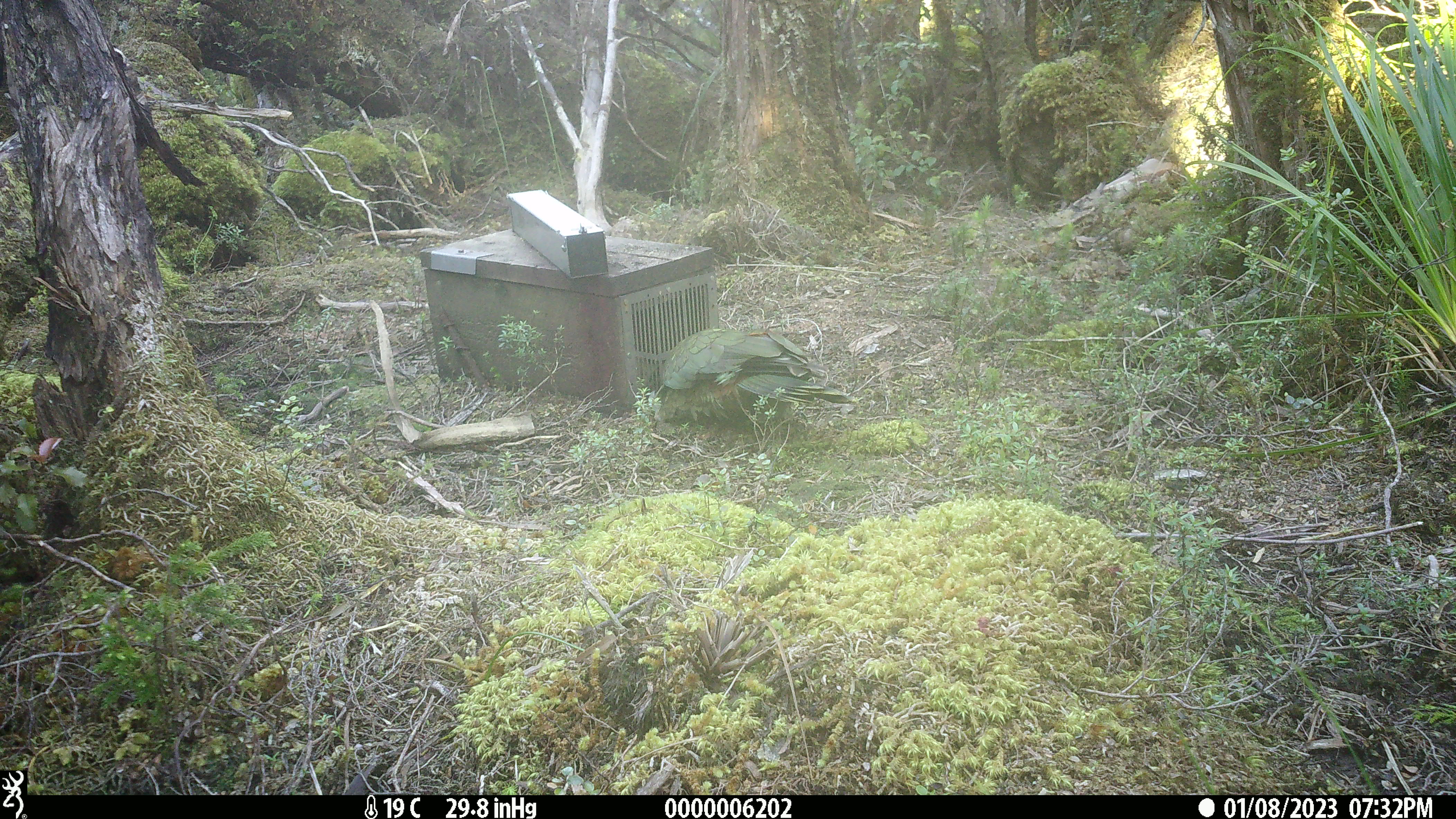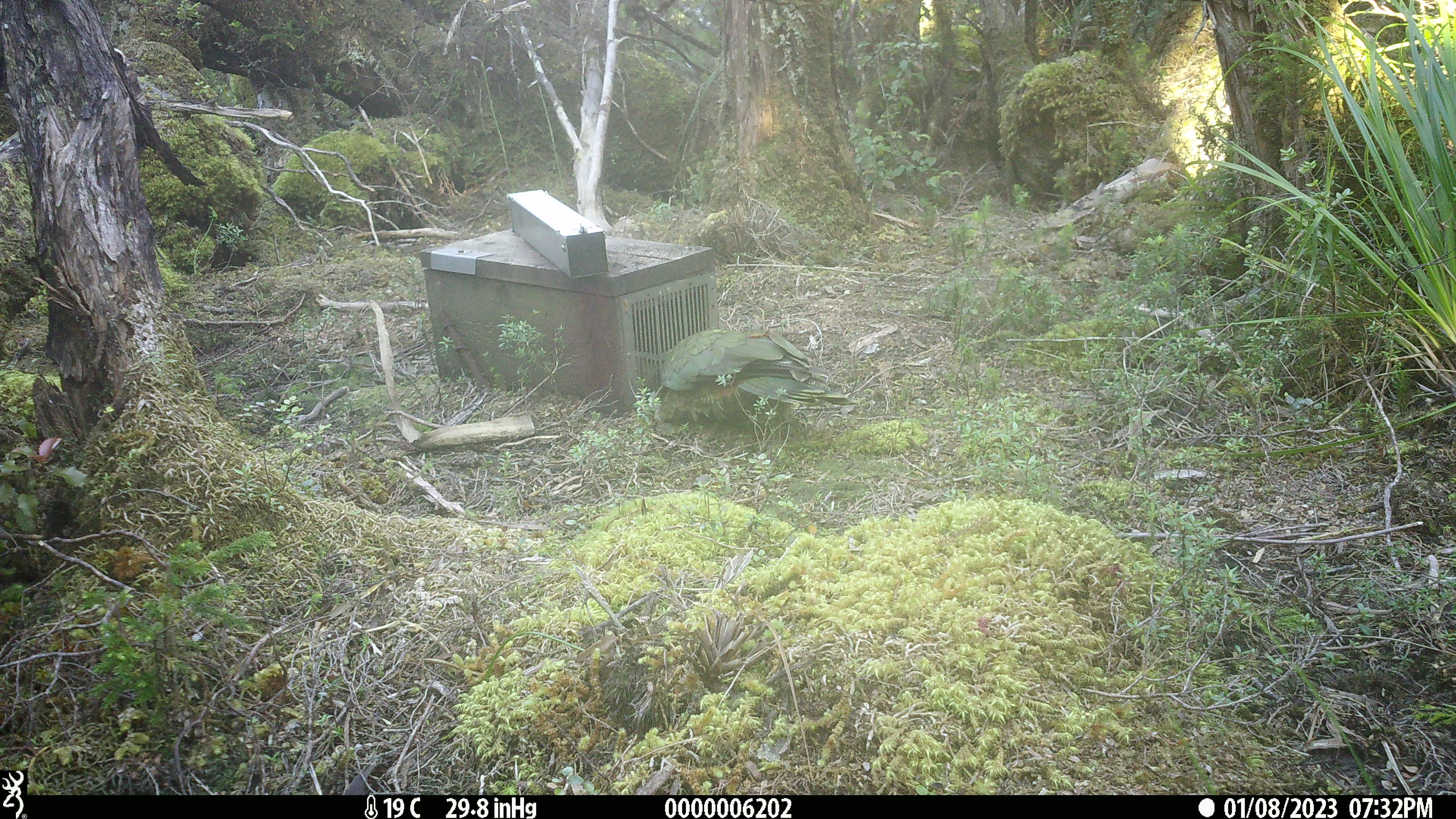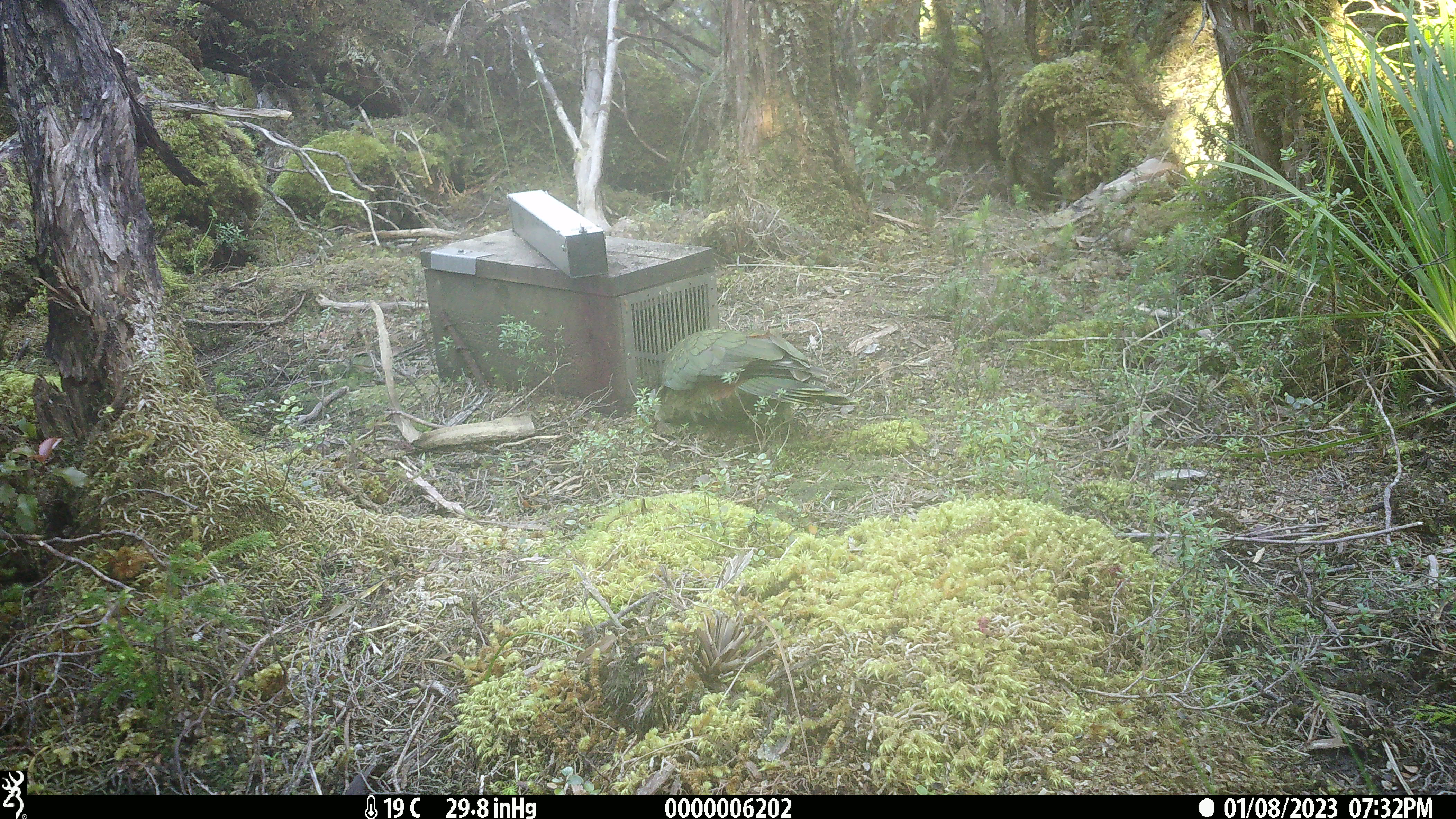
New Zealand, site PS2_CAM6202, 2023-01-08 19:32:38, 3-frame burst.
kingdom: Animalia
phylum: Chordata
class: Aves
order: Psittaciformes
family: Strigopidae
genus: Nestor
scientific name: Nestor notabilis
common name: kea